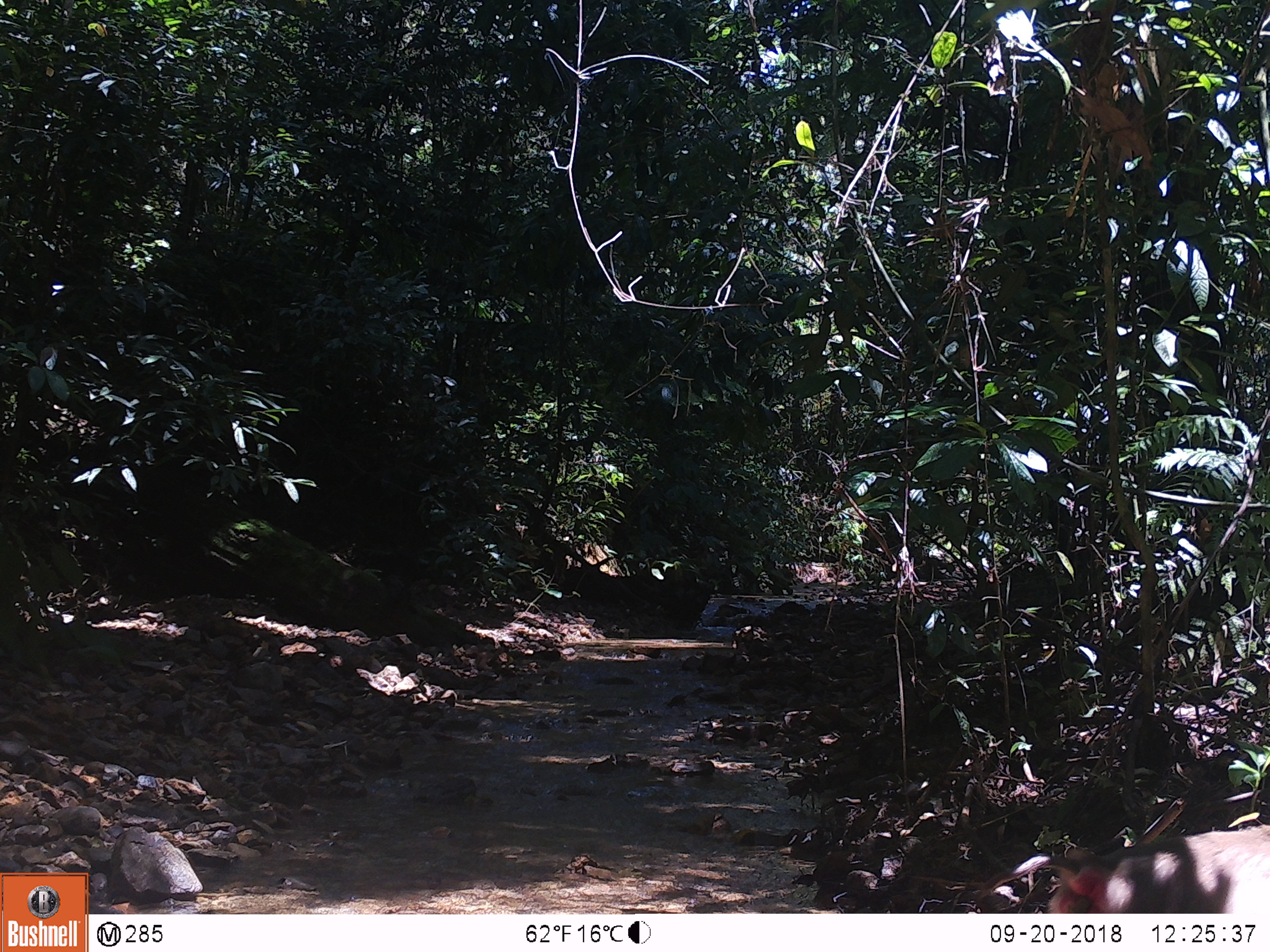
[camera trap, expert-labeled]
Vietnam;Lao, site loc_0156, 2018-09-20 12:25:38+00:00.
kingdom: Animalia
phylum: Chordata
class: Mammalia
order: Primates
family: Cercopithecidae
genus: Macaca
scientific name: Macaca nemestrina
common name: pig-tailed macaque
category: pig tailed macaque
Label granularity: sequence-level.